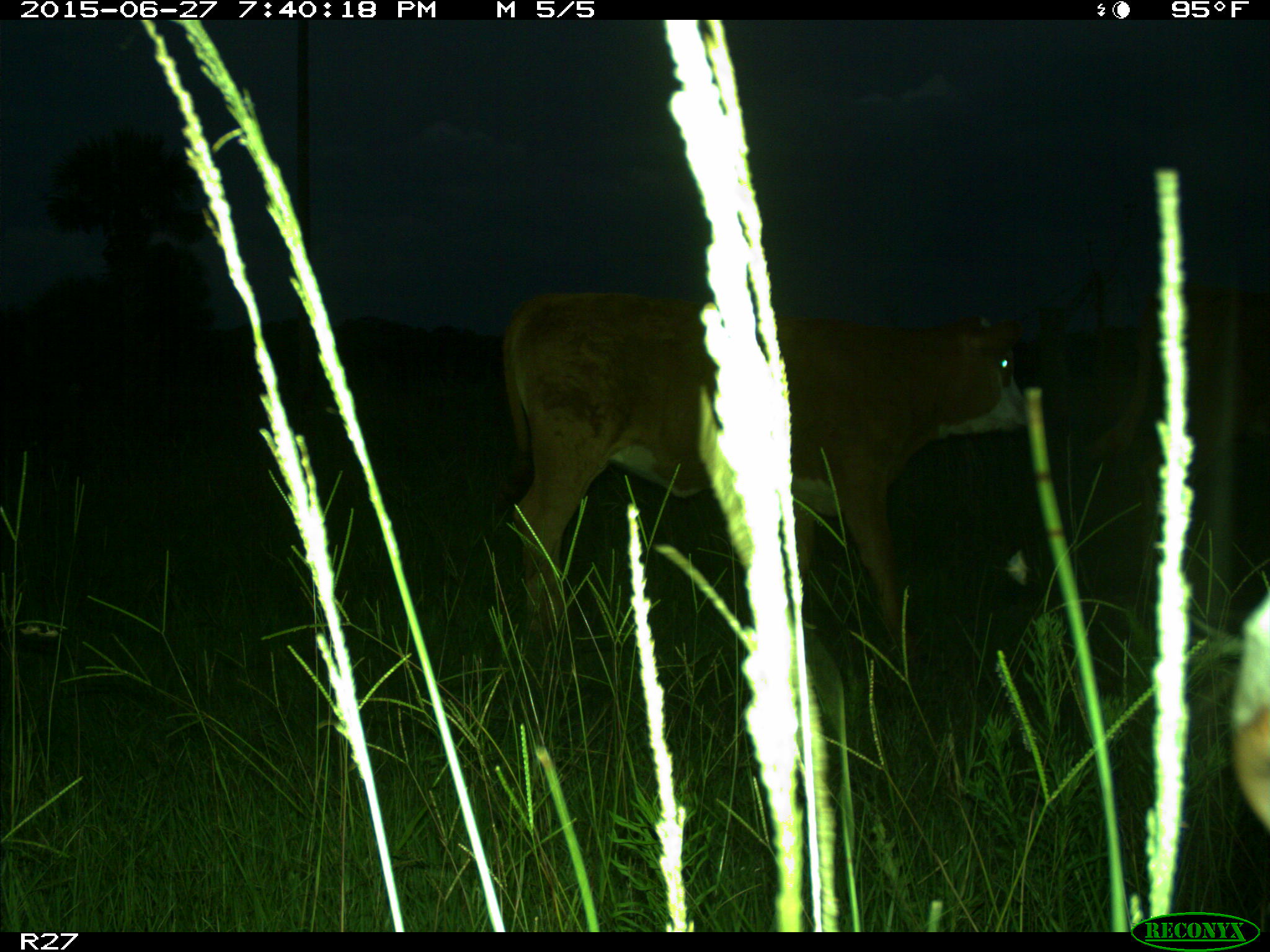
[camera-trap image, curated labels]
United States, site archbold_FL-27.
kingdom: Animalia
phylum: Chordata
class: Mammalia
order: Artiodactyla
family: Bovidae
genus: Bos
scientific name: Bos taurus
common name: domestic cow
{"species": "Bos taurus (domestic cow)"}